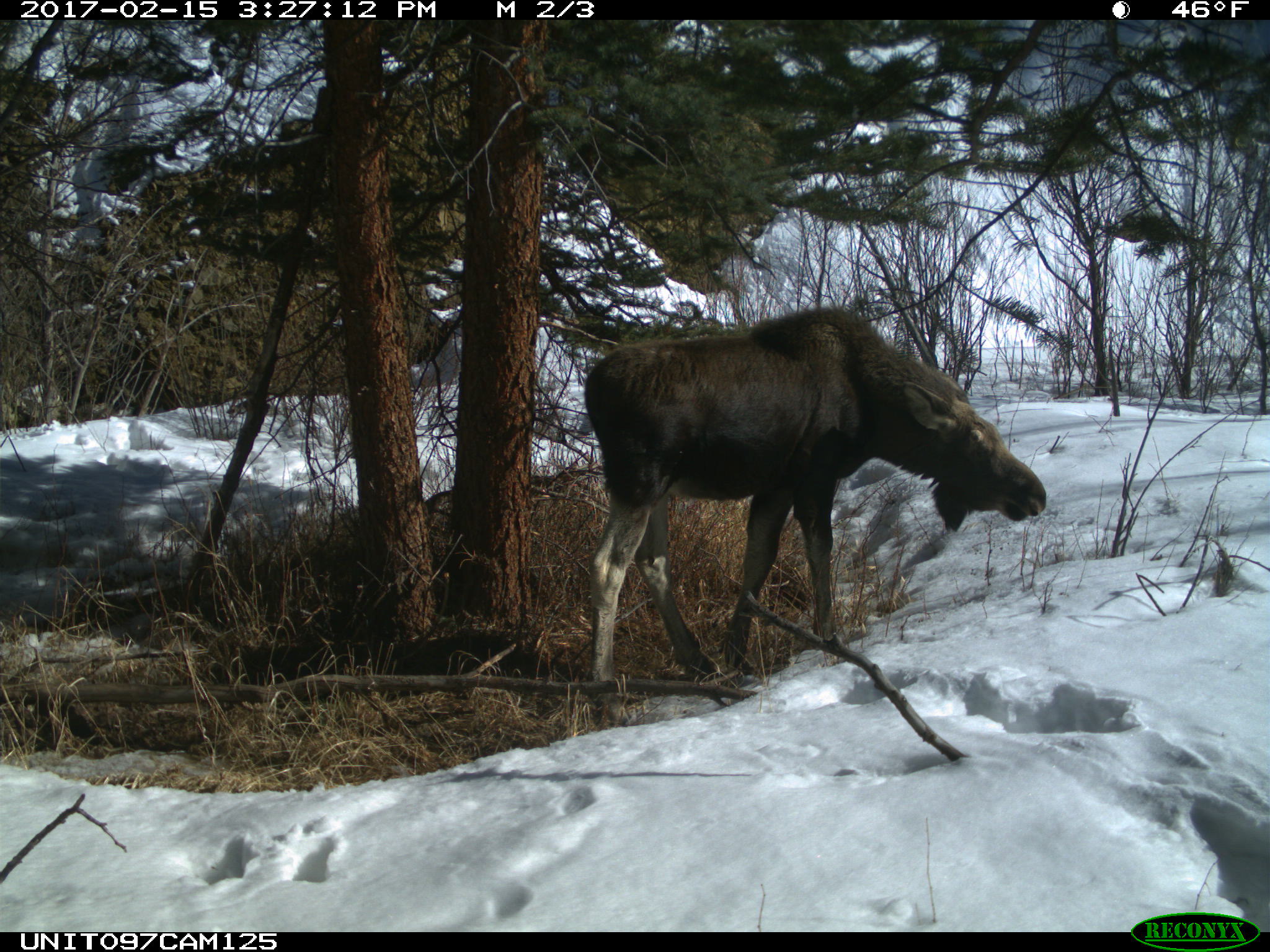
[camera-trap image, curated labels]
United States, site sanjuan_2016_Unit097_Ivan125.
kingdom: Animalia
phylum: Chordata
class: Mammalia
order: Artiodactyla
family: Cervidae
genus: Alces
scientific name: Alces alces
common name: moose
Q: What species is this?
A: Alces alces (moose).